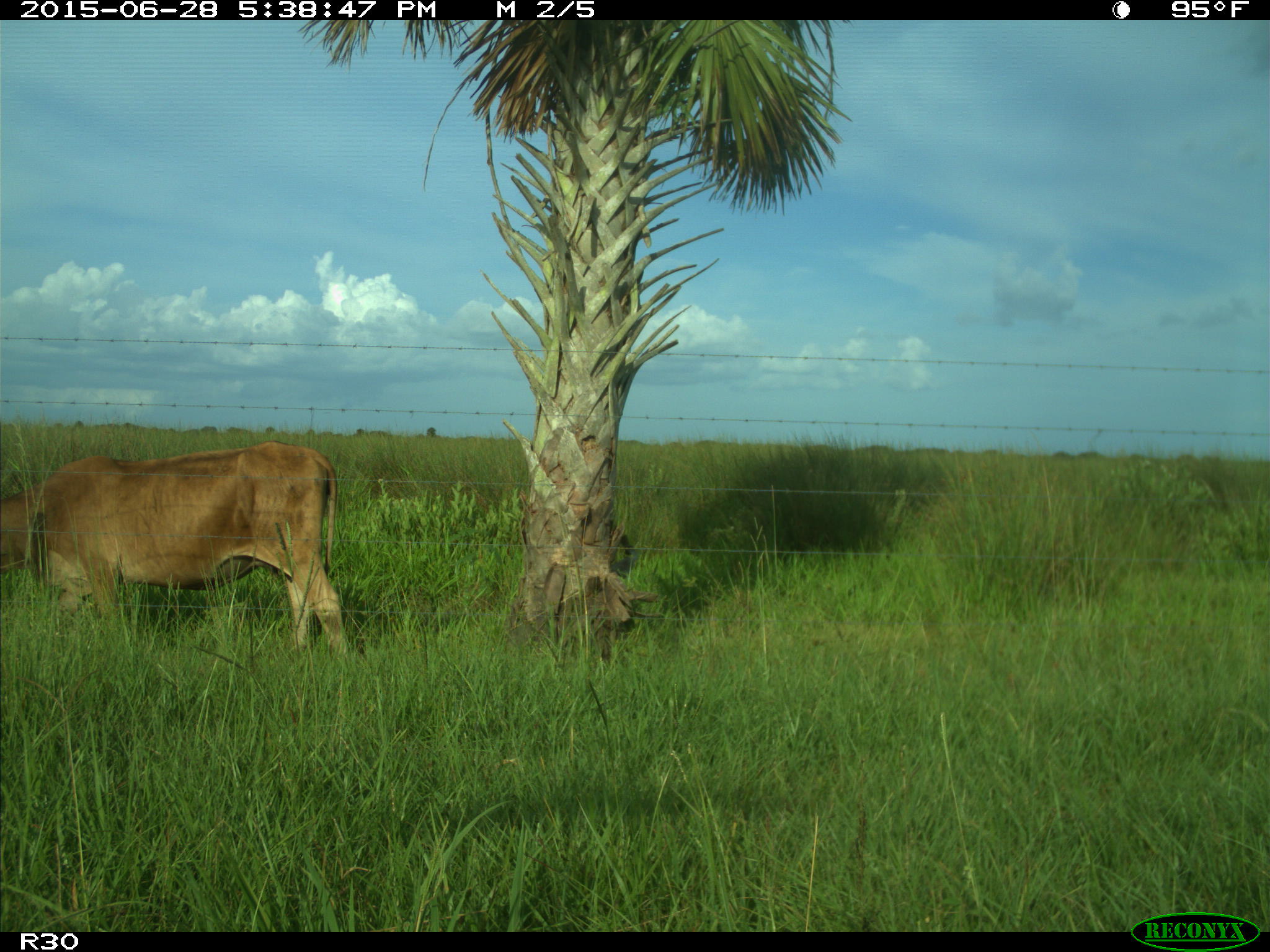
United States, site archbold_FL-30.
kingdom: Animalia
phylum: Chordata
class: Mammalia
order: Artiodactyla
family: Bovidae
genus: Bos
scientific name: Bos taurus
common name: domestic cow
Bos taurus (domestic cow).